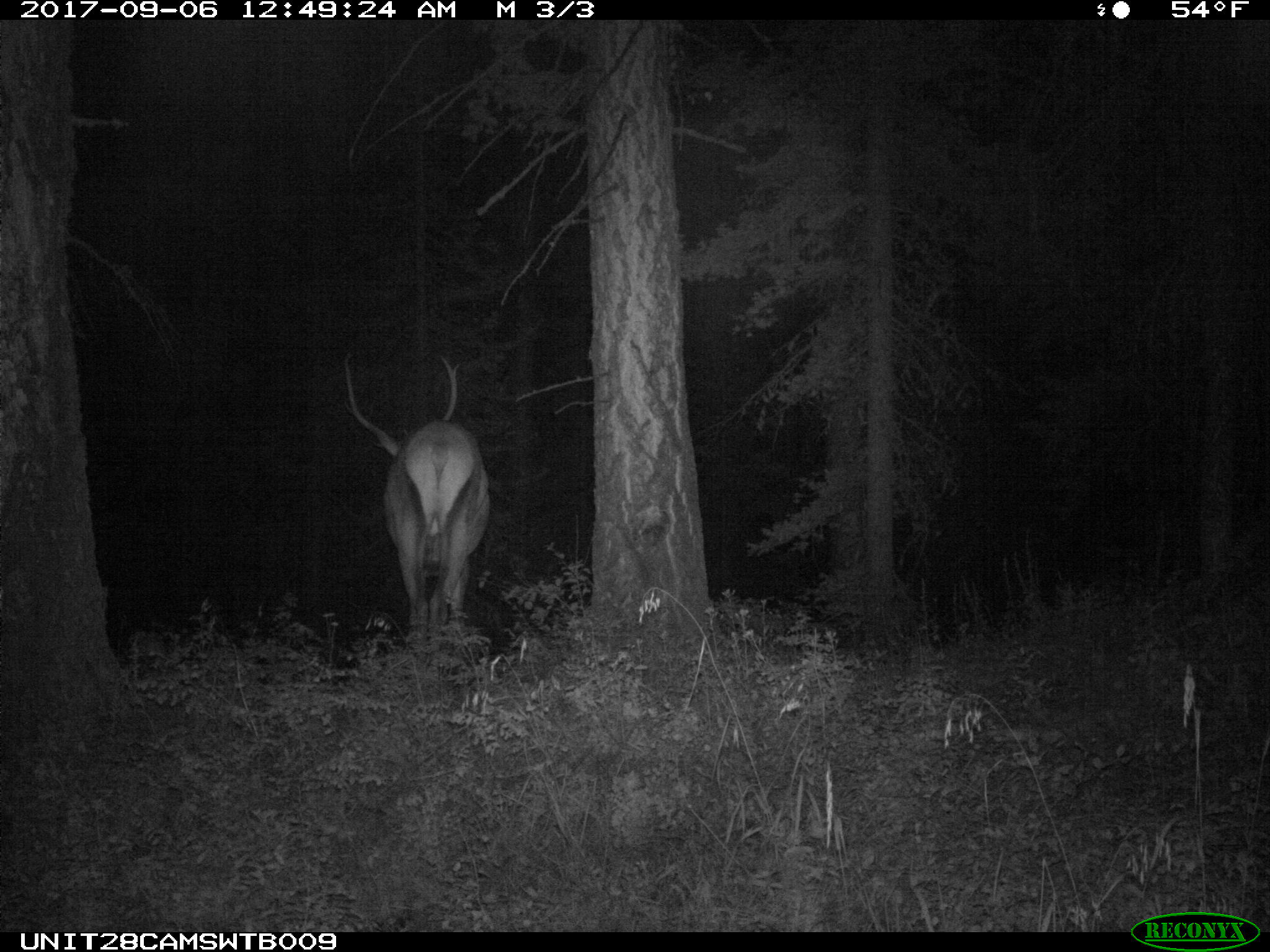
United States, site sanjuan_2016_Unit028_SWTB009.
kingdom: Animalia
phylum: Chordata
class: Mammalia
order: Artiodactyla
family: Cervidae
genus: Cervus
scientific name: Cervus elaphus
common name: red deer